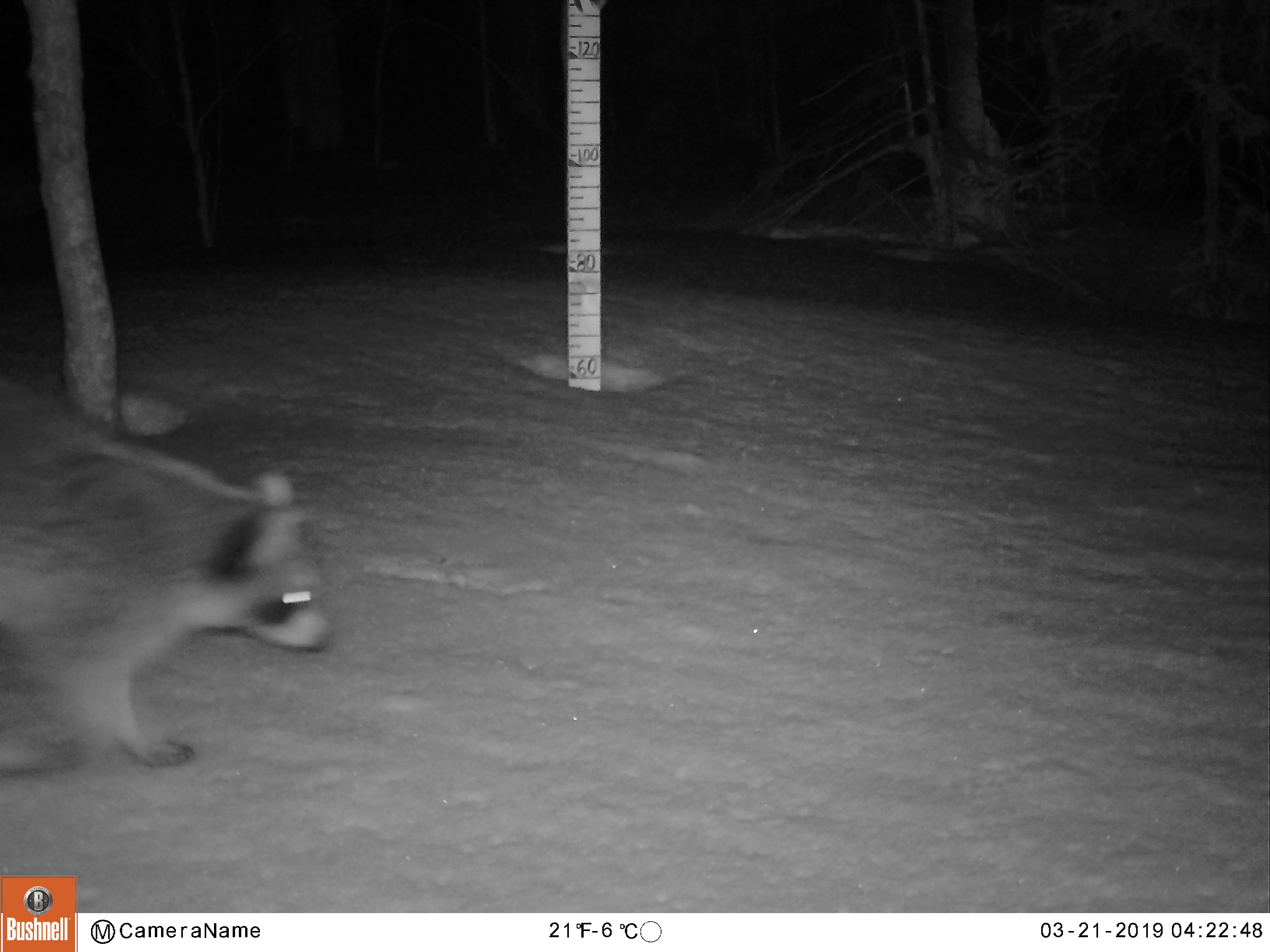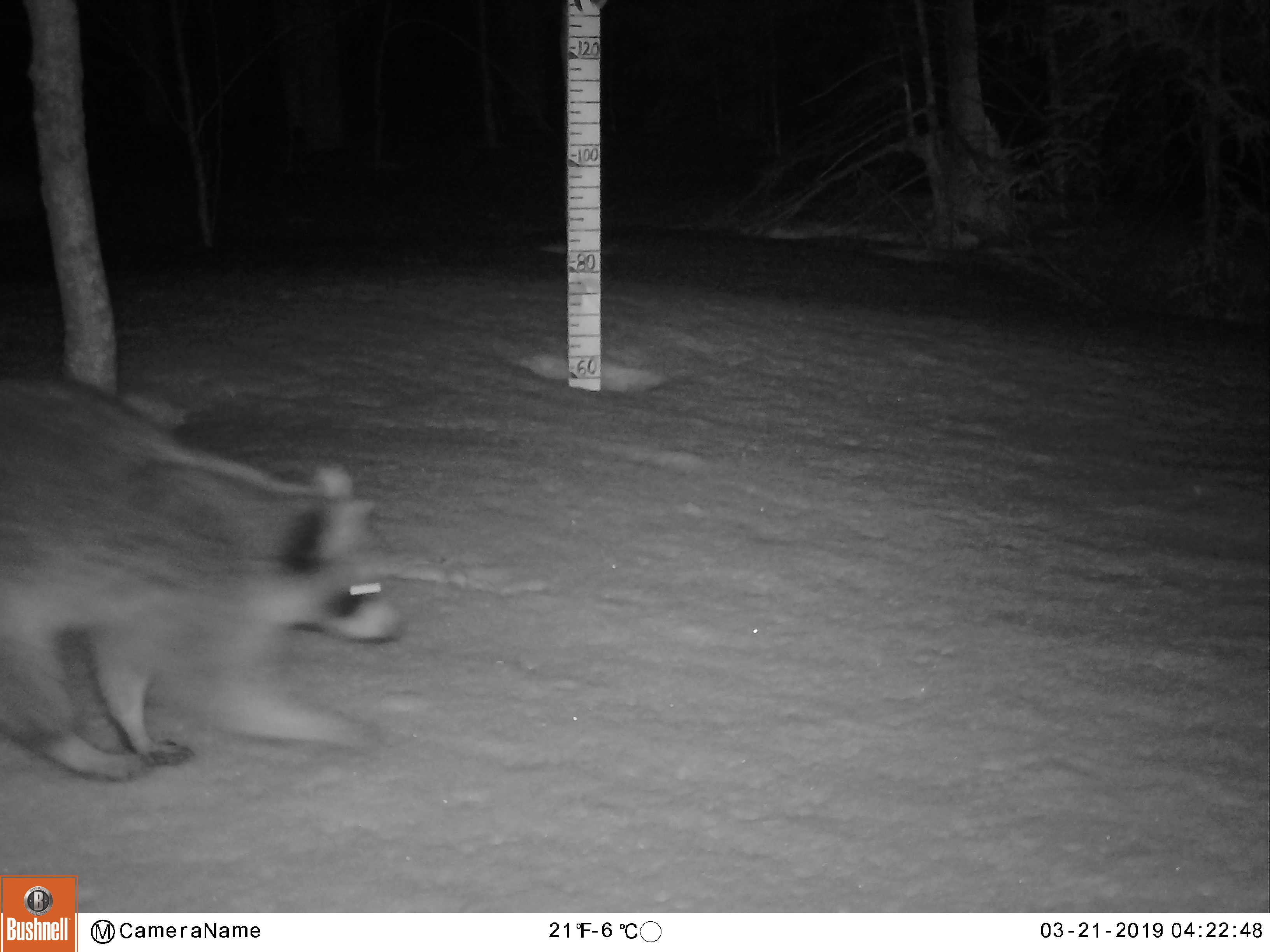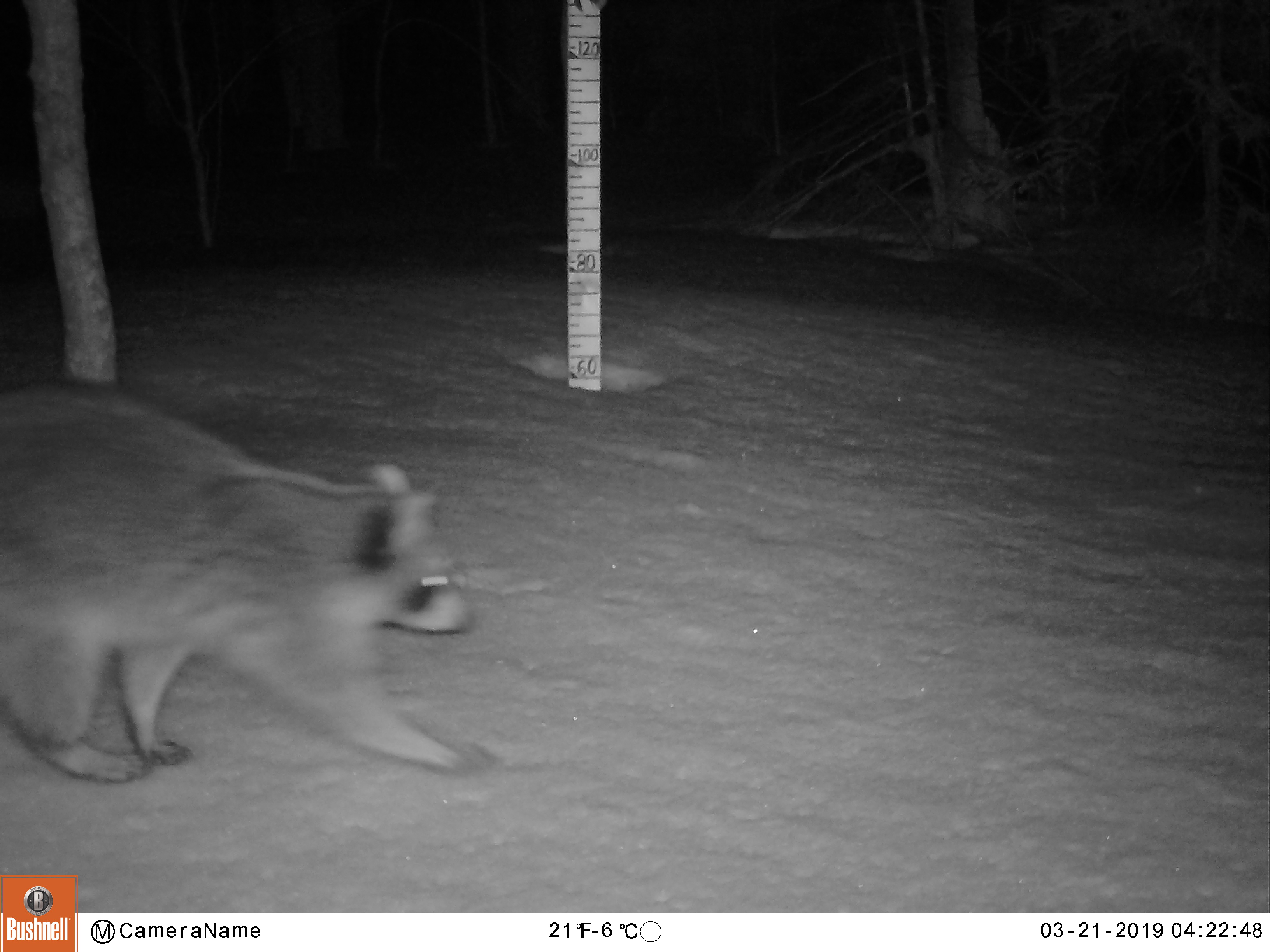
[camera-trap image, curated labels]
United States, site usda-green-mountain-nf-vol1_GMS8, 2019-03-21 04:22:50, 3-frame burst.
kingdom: Animalia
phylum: Chordata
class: Mammalia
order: Carnivora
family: Procyonidae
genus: Procyon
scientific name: Procyon lotor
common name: raccoon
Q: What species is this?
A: Raccoon (Procyon lotor).